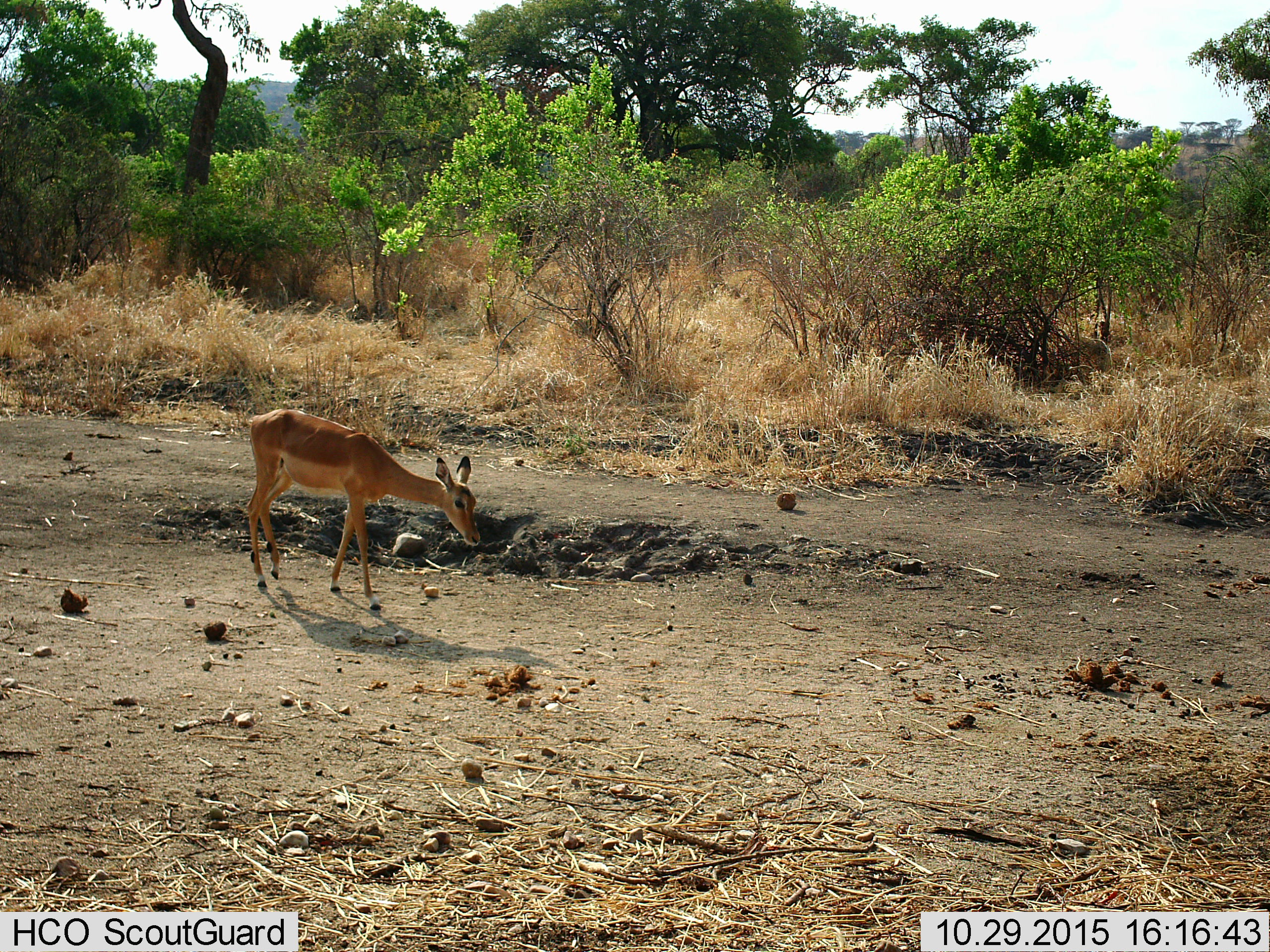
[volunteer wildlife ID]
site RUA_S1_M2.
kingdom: Animalia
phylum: Chordata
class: Mammalia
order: Artiodactyla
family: Bovidae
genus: Aepyceros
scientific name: Aepyceros melampus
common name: impala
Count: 1.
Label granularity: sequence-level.